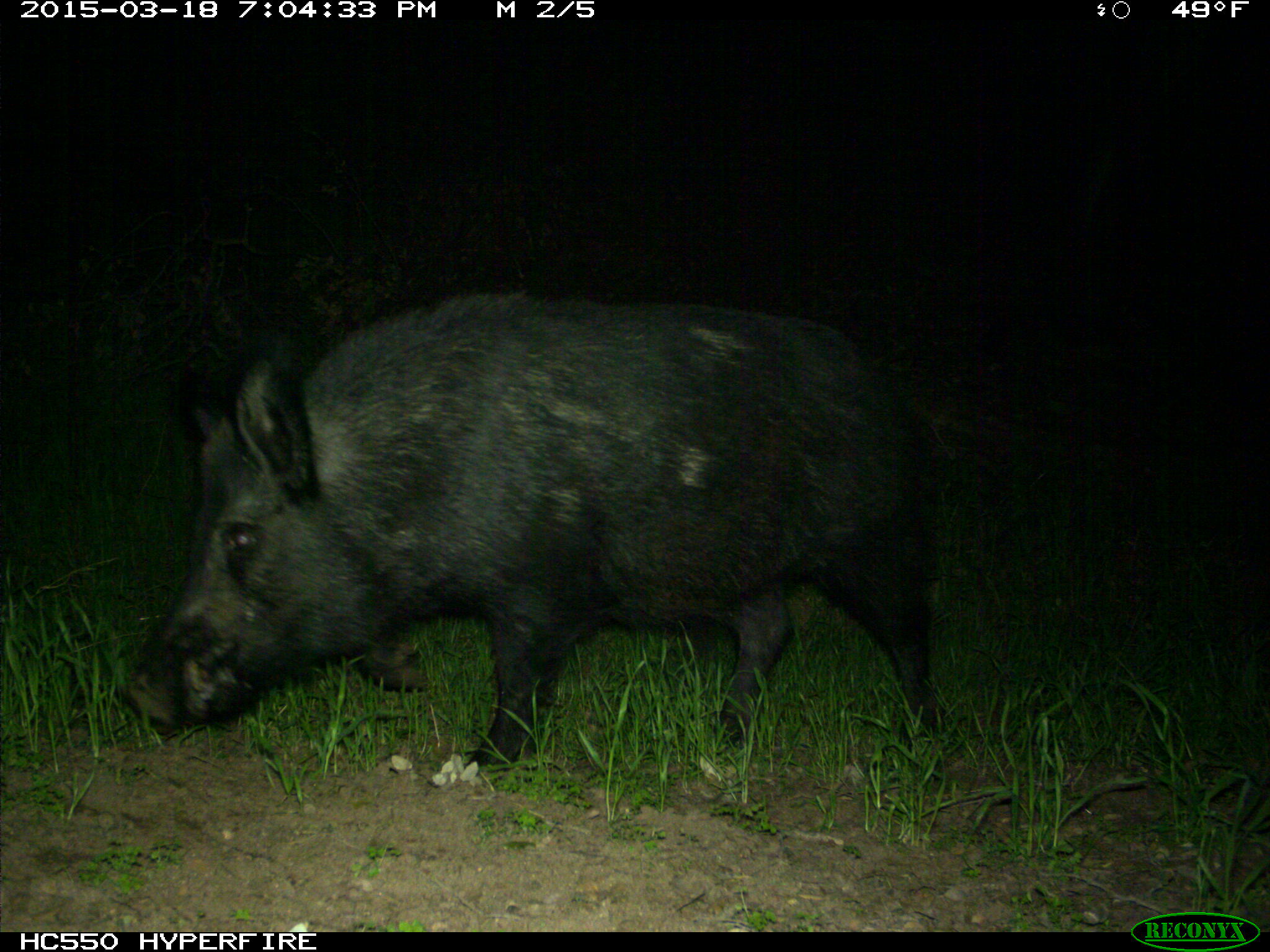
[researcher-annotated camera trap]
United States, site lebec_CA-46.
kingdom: Animalia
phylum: Chordata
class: Mammalia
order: Artiodactyla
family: Suidae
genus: Sus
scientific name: Sus scrofa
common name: wild boar